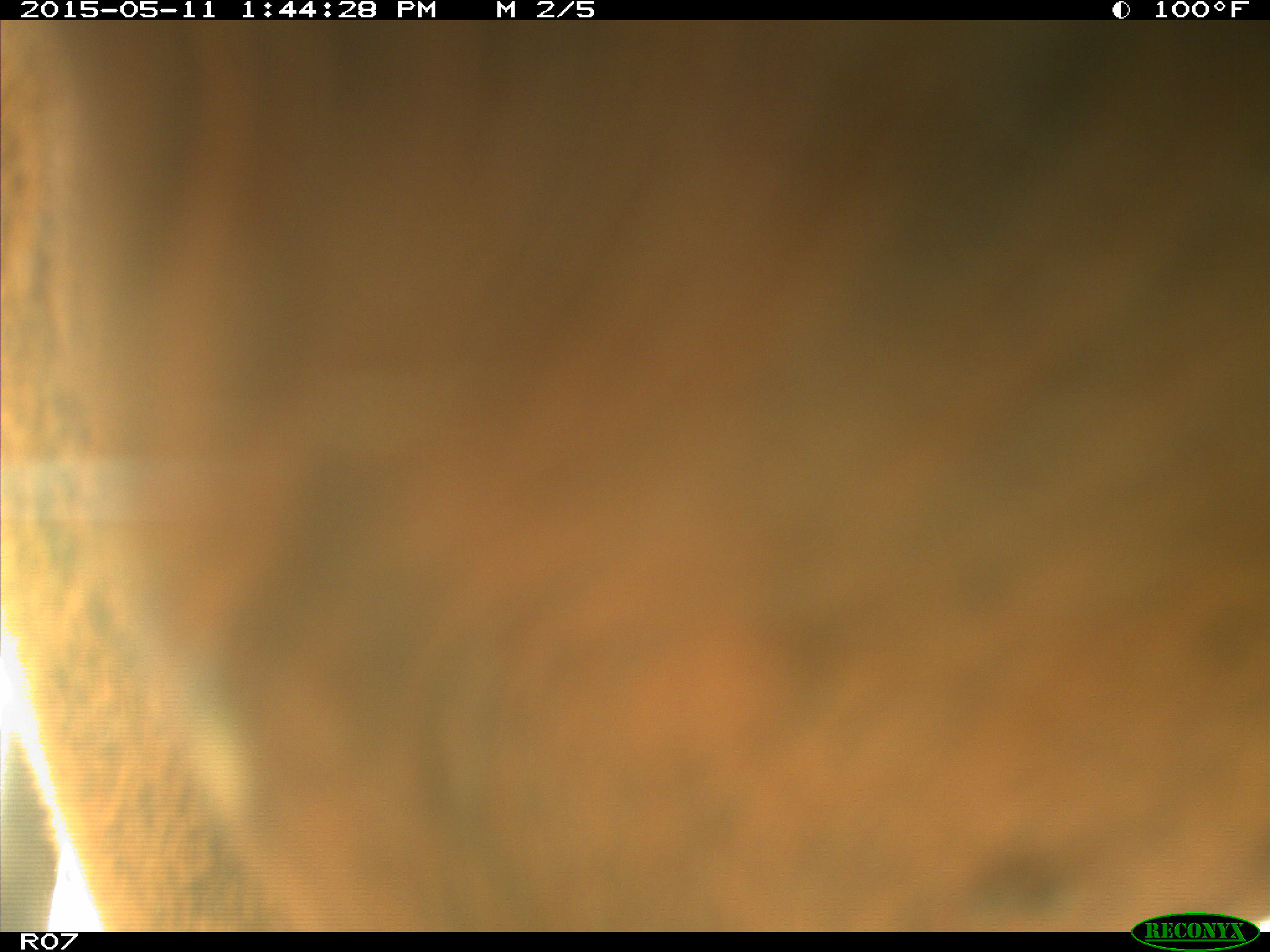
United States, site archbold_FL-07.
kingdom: Animalia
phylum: Chordata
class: Mammalia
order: Artiodactyla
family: Bovidae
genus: Bos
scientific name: Bos taurus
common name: domestic cow